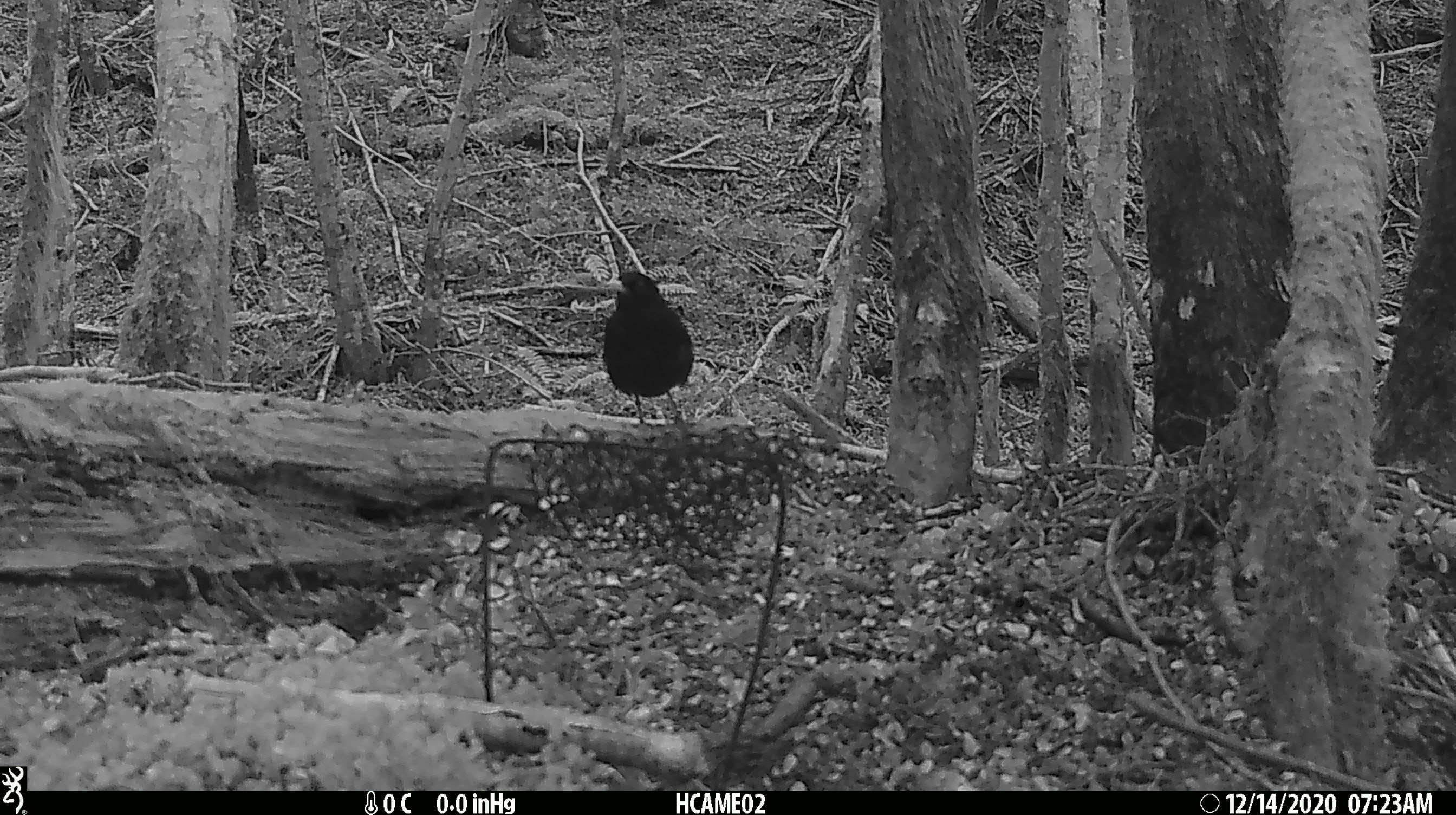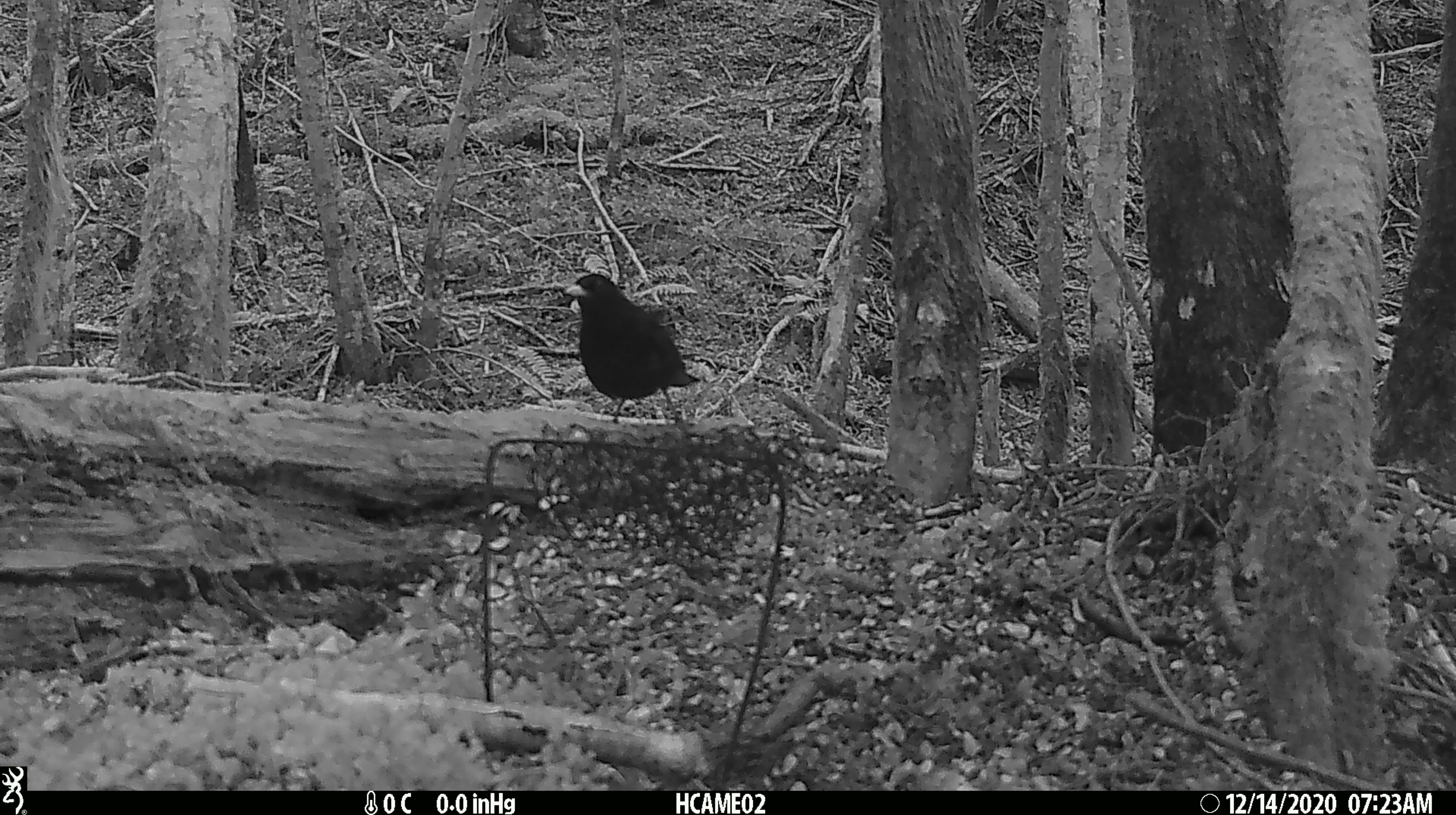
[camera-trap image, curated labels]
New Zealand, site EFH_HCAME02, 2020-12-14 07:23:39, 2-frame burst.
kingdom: Animalia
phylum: Chordata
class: Aves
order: Passeriformes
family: Turdidae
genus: Turdus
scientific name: Turdus merula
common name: eurasian blackbird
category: blackbird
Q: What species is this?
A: Blackbird (eurasian blackbird) (Turdus merula).